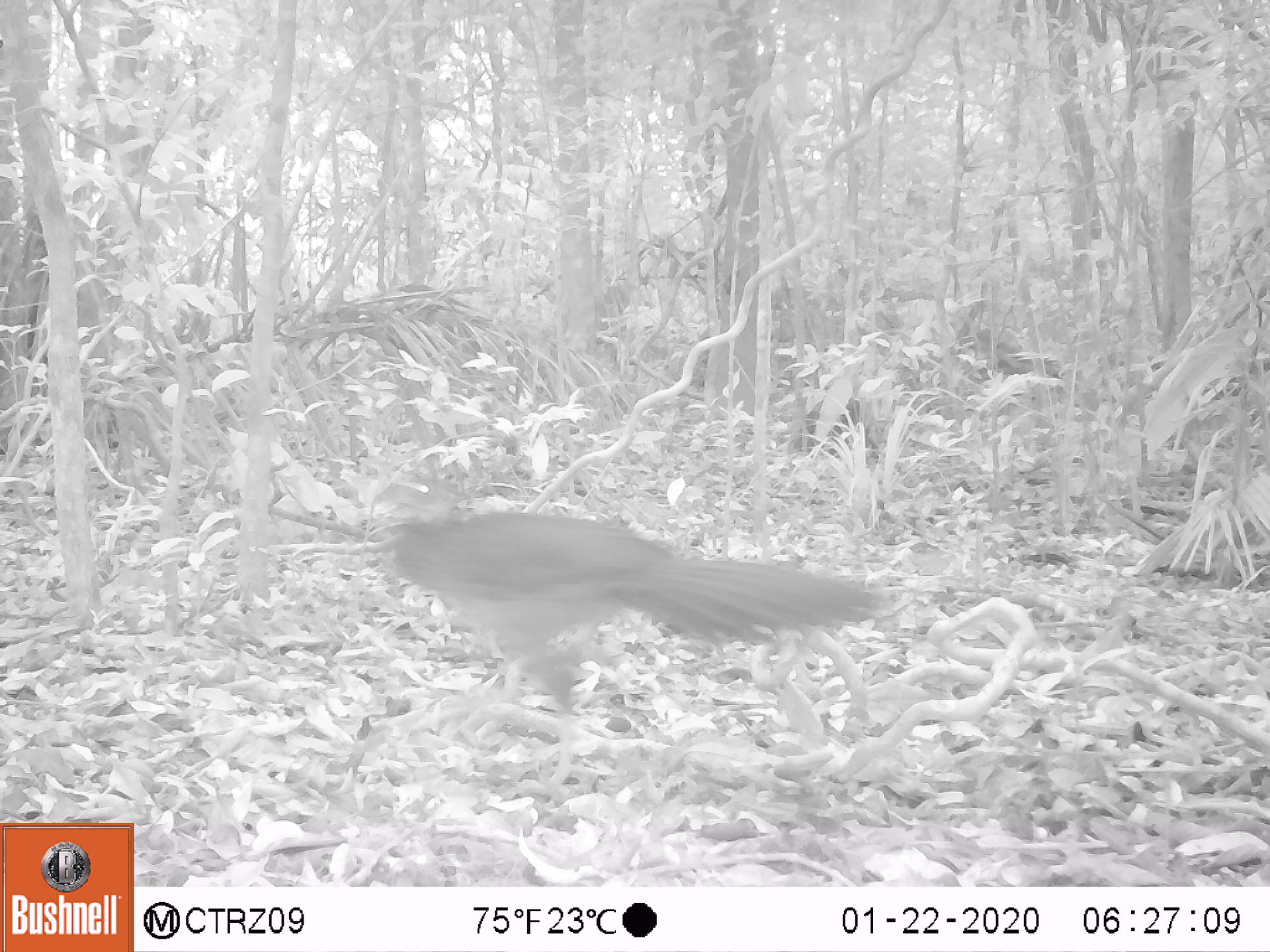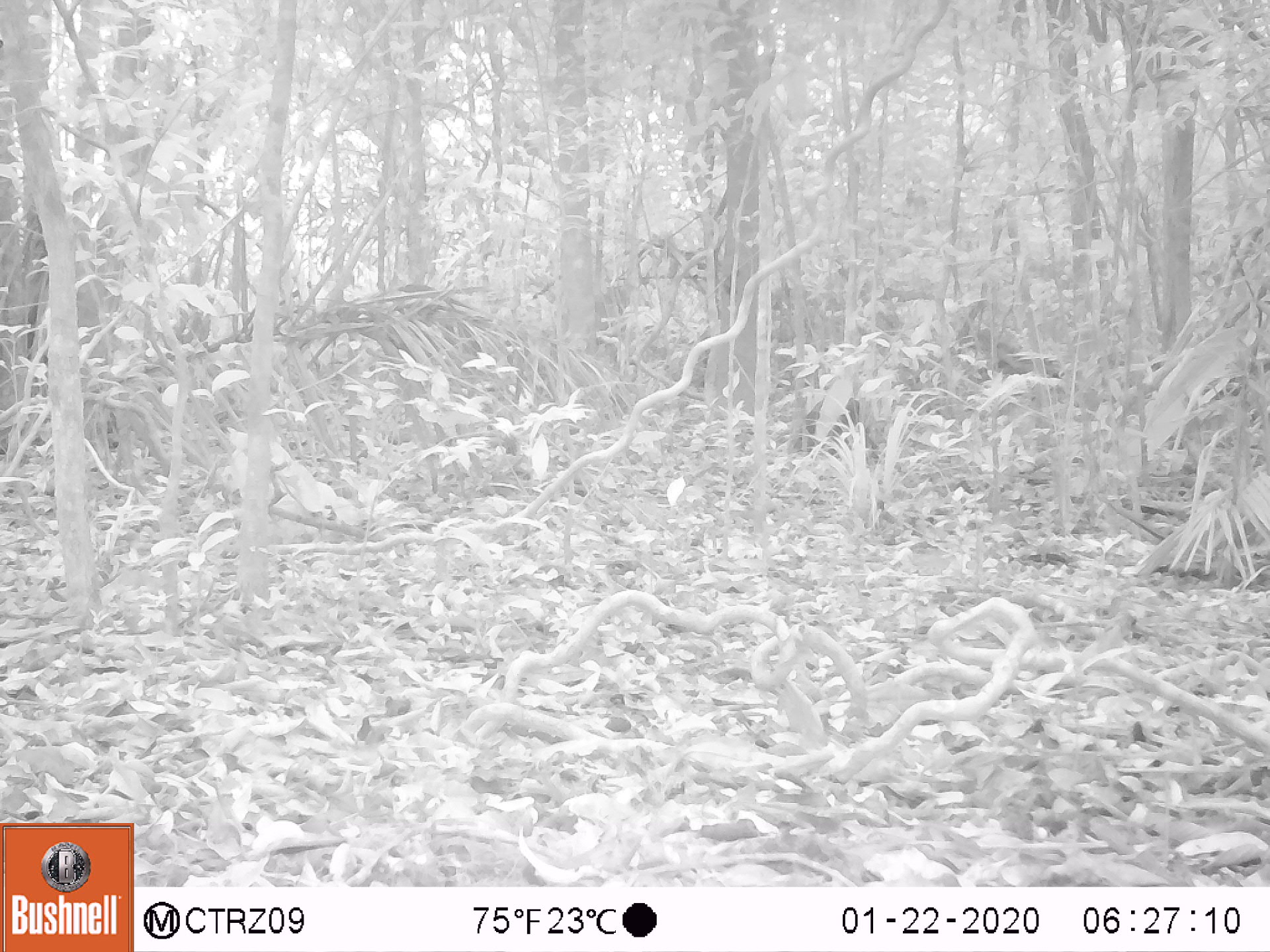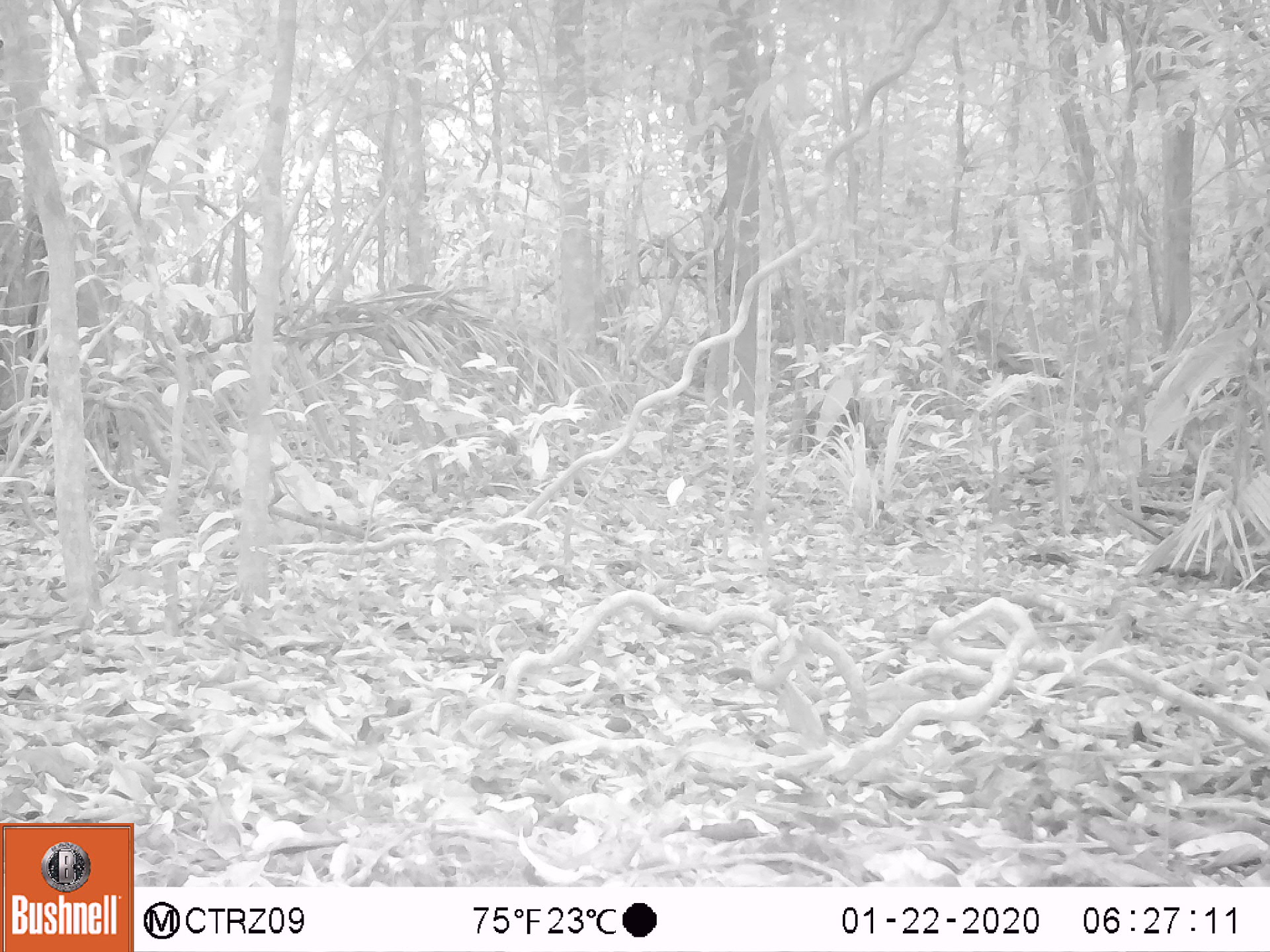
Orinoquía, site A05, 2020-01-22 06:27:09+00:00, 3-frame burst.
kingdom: Animalia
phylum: Chordata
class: Aves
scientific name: Aves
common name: bird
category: unknown bird